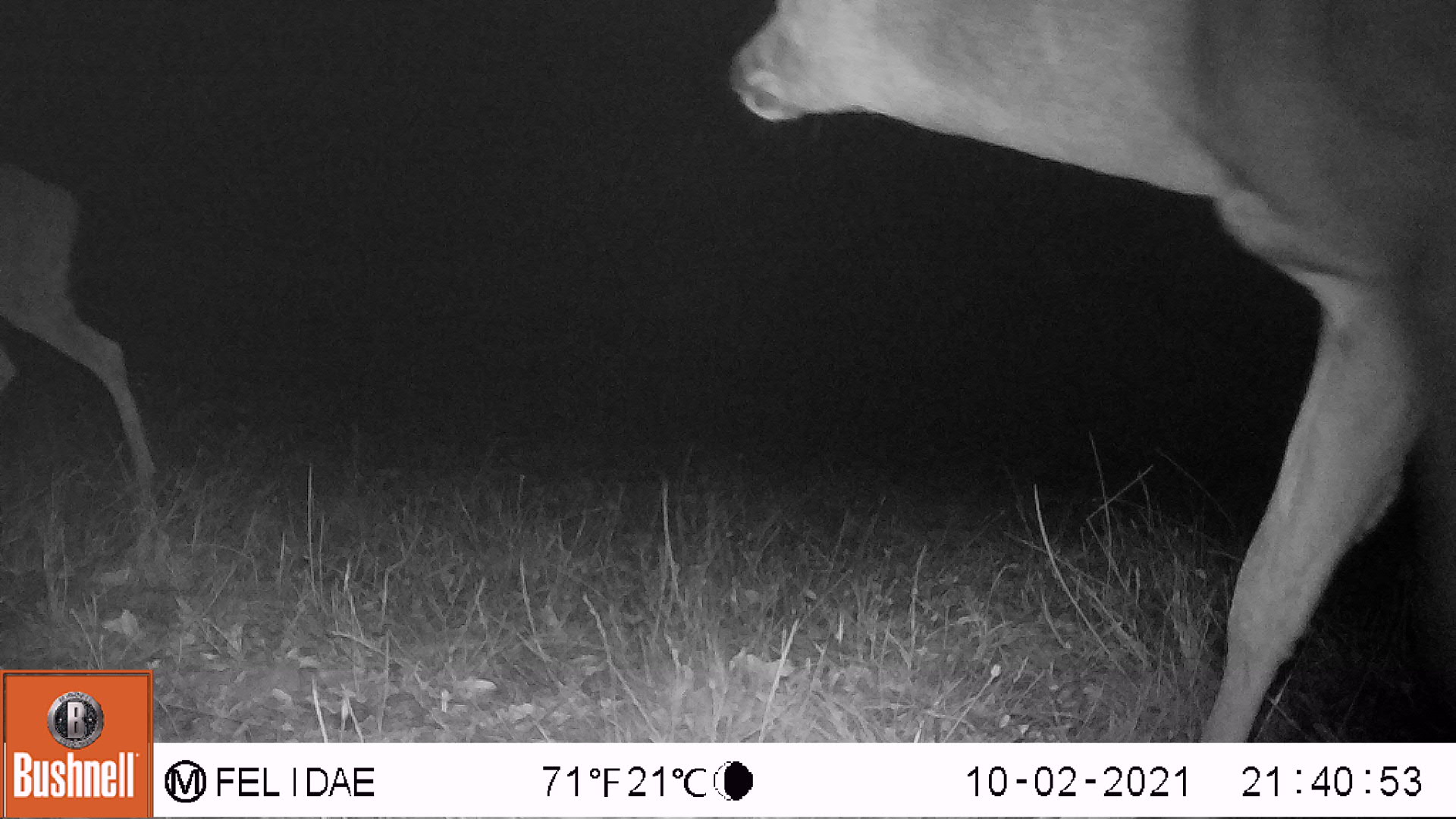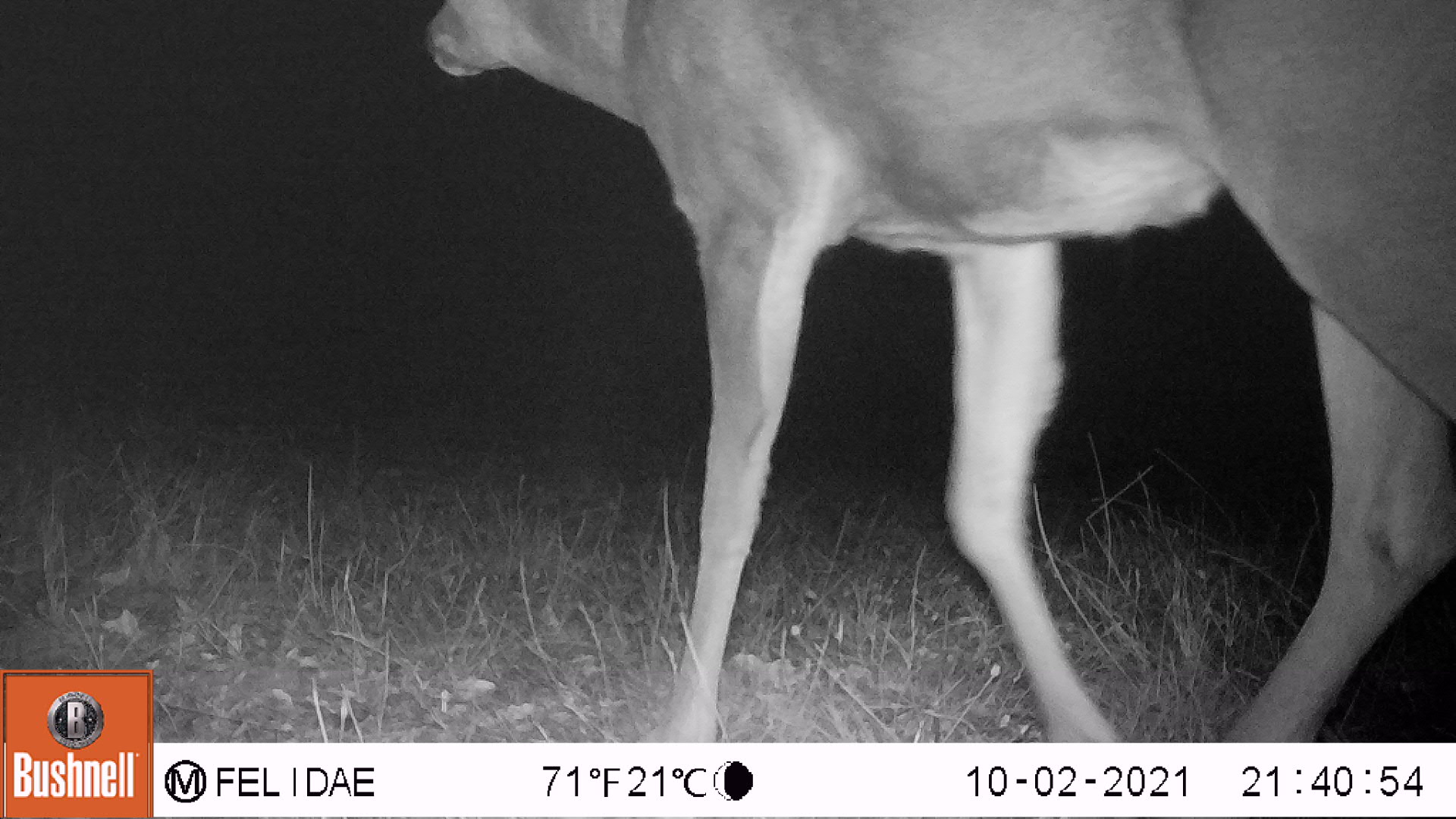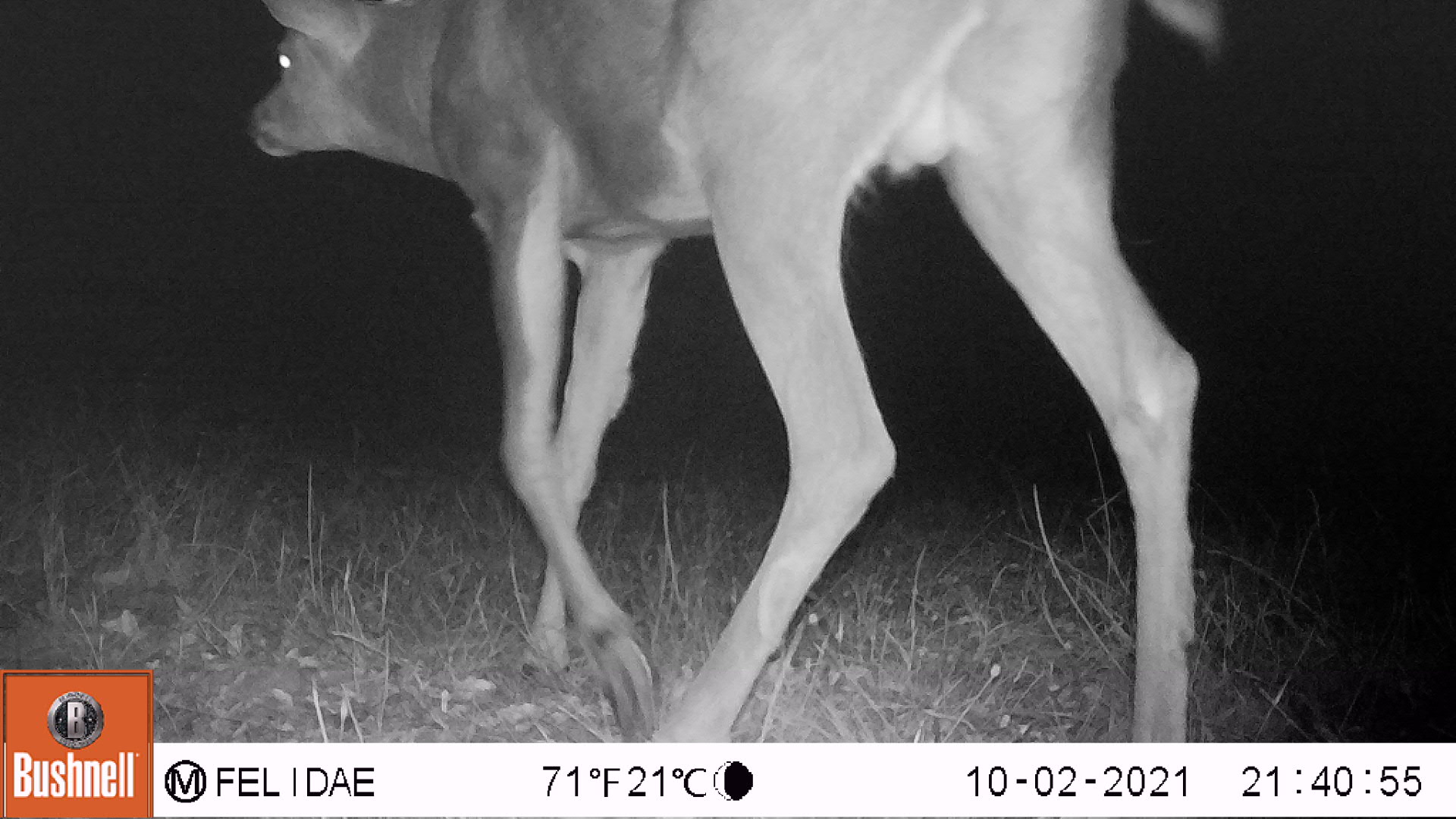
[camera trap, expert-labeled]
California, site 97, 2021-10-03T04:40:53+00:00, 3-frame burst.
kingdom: Animalia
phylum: Chordata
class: Mammalia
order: Artiodactyla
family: Cervidae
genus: Odocoileus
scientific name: Odocoileus hemionus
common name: mule deer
Mule deer (Odocoileus hemionus).